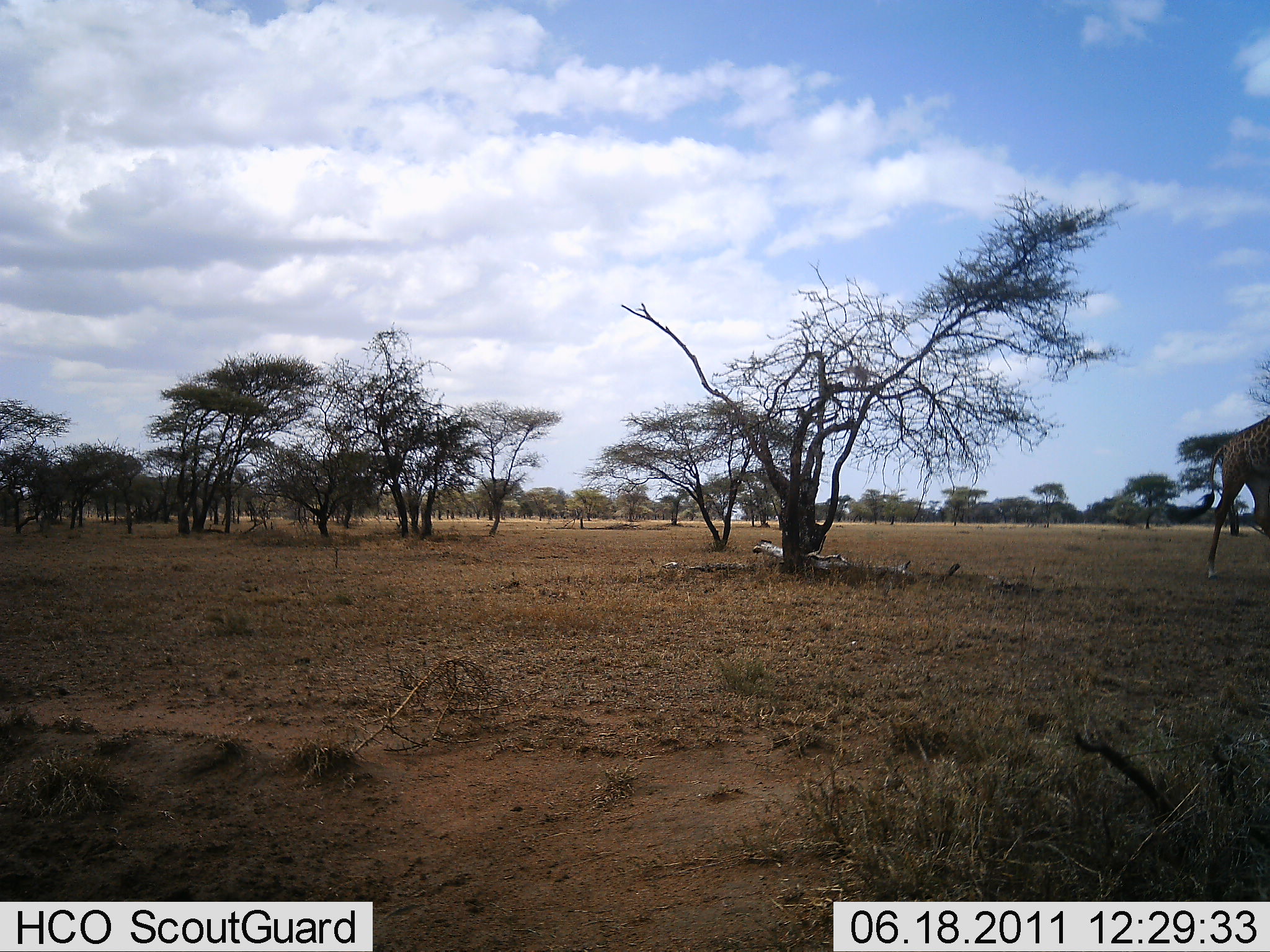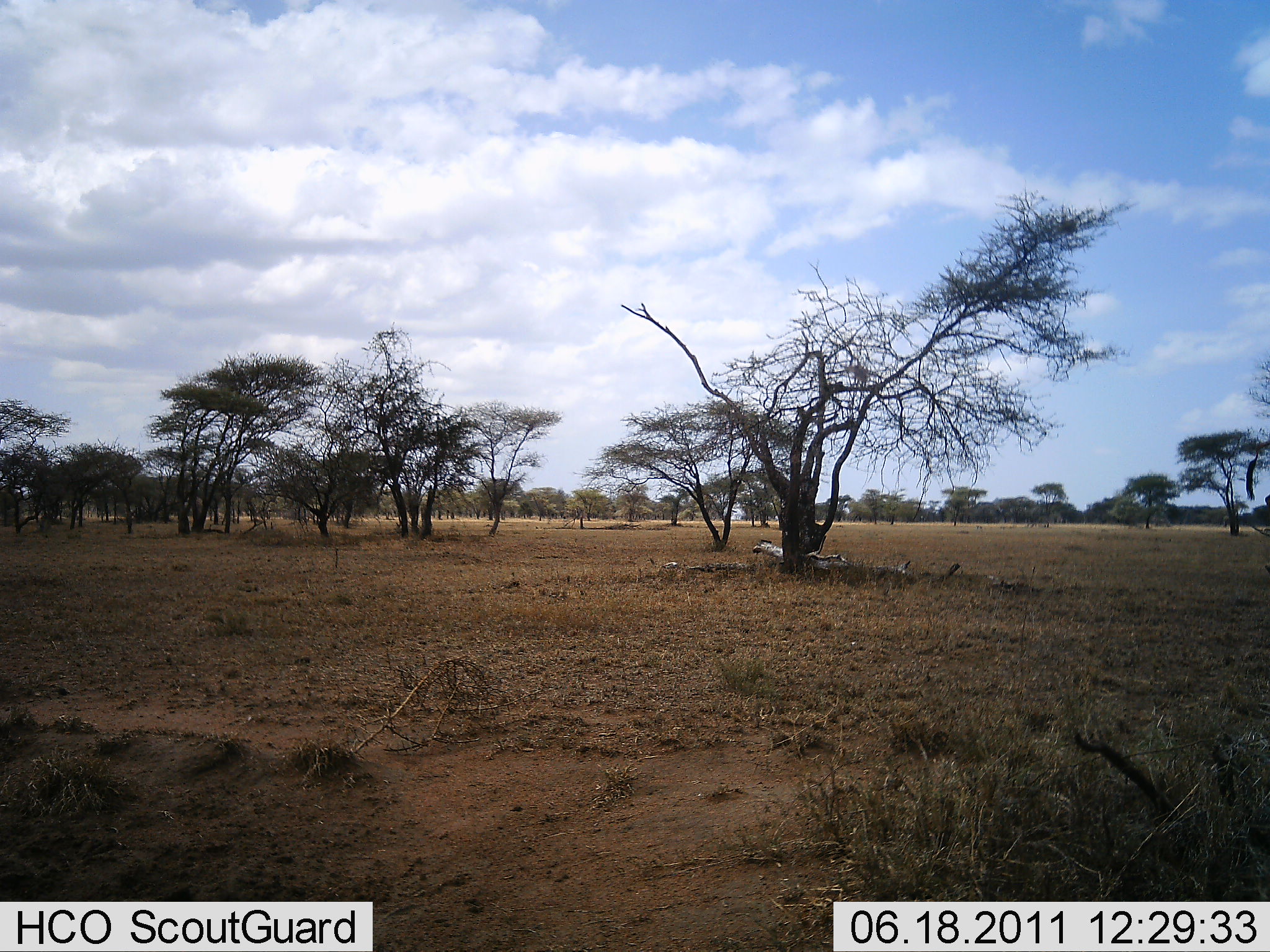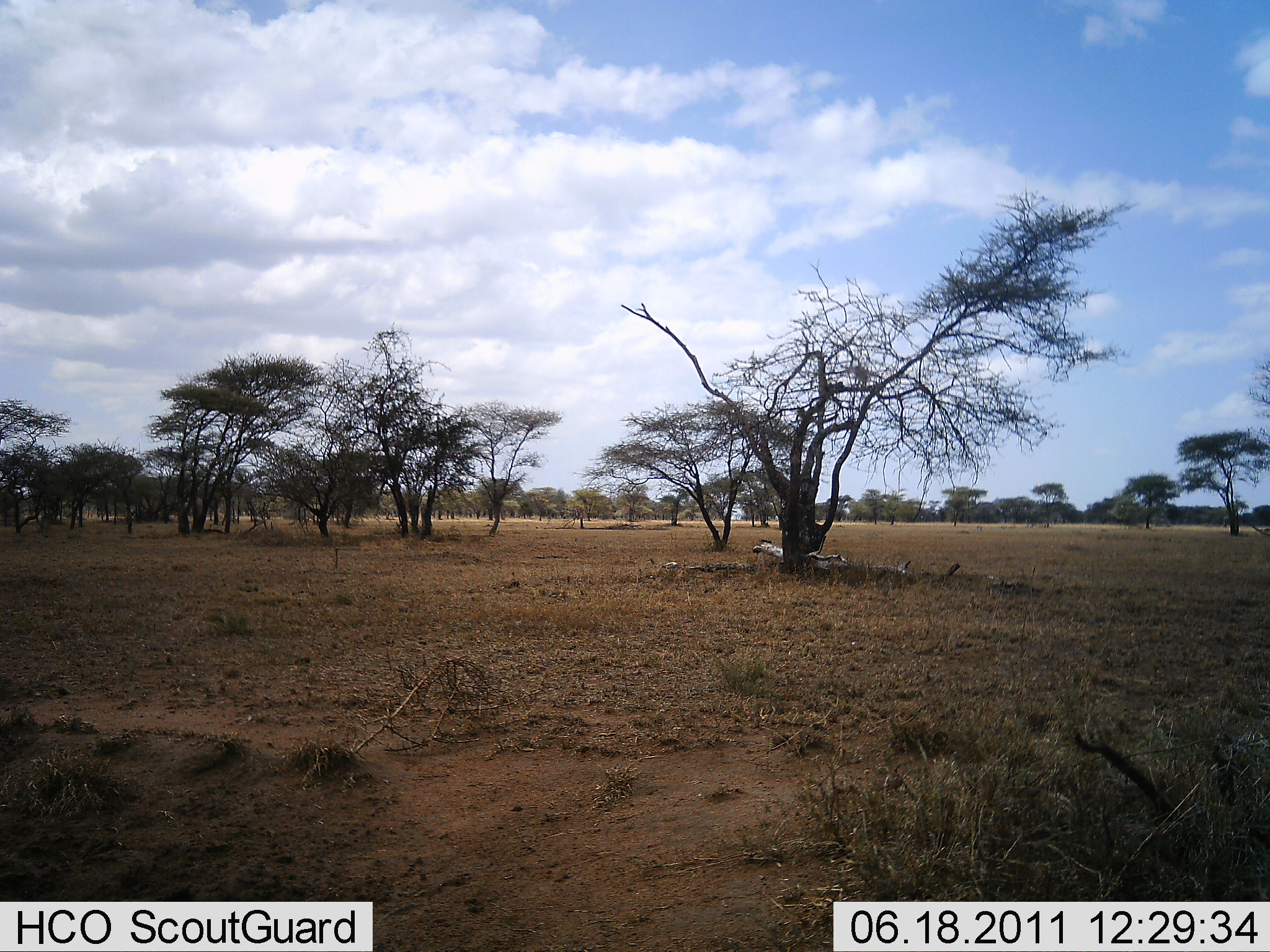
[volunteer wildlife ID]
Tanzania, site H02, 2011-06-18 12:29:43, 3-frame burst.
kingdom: Animalia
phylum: Chordata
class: Mammalia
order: Artiodactyla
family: Giraffidae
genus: Giraffa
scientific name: Giraffa camelopardalis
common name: giraffe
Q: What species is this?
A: Giraffe (Giraffa camelopardalis).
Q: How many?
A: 1.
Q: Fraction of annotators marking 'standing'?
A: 9%.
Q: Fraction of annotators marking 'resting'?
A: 0%.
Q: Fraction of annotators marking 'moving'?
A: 100%.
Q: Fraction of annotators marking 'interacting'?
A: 0%.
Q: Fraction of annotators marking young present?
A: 0%.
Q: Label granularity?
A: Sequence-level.